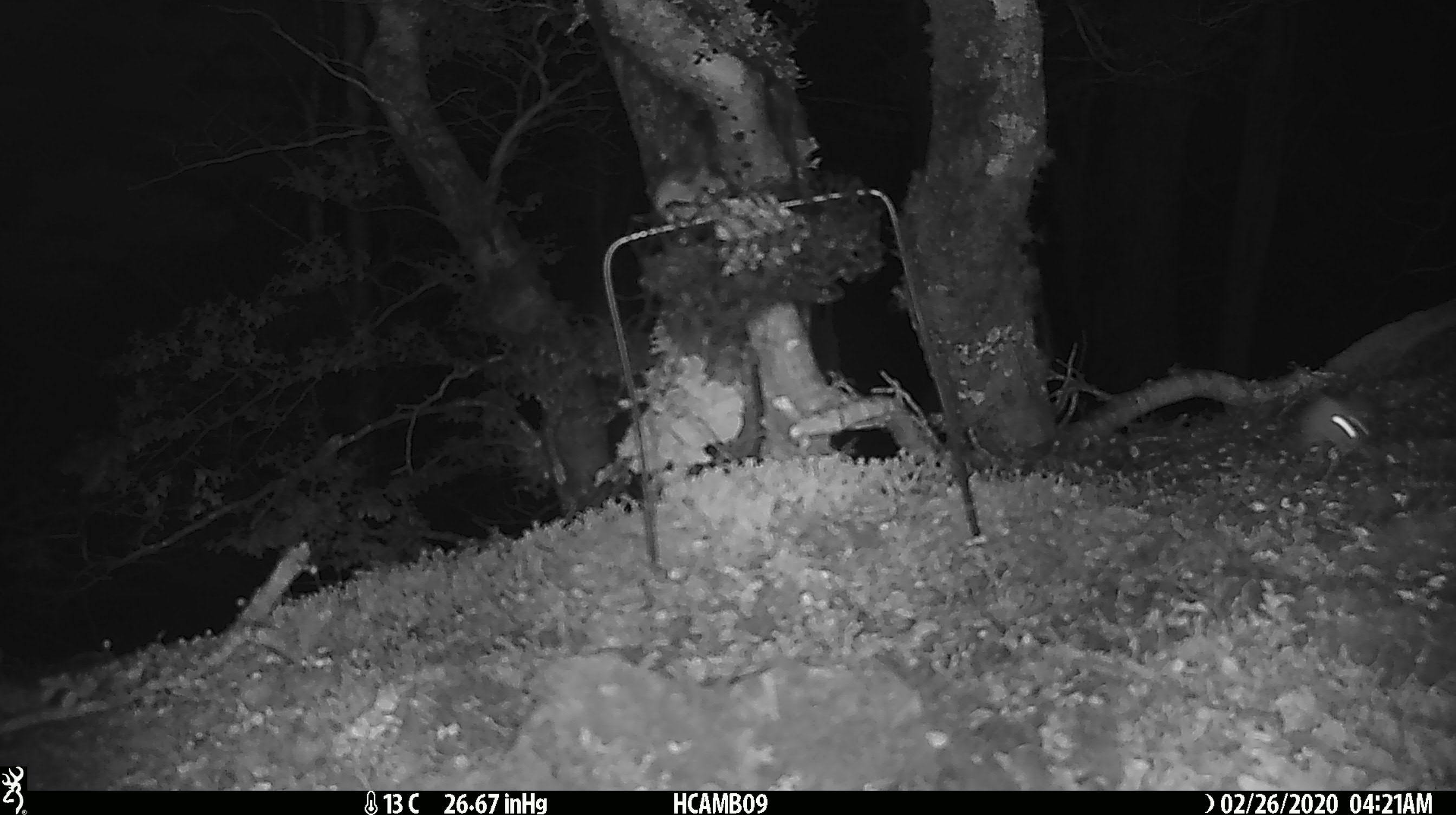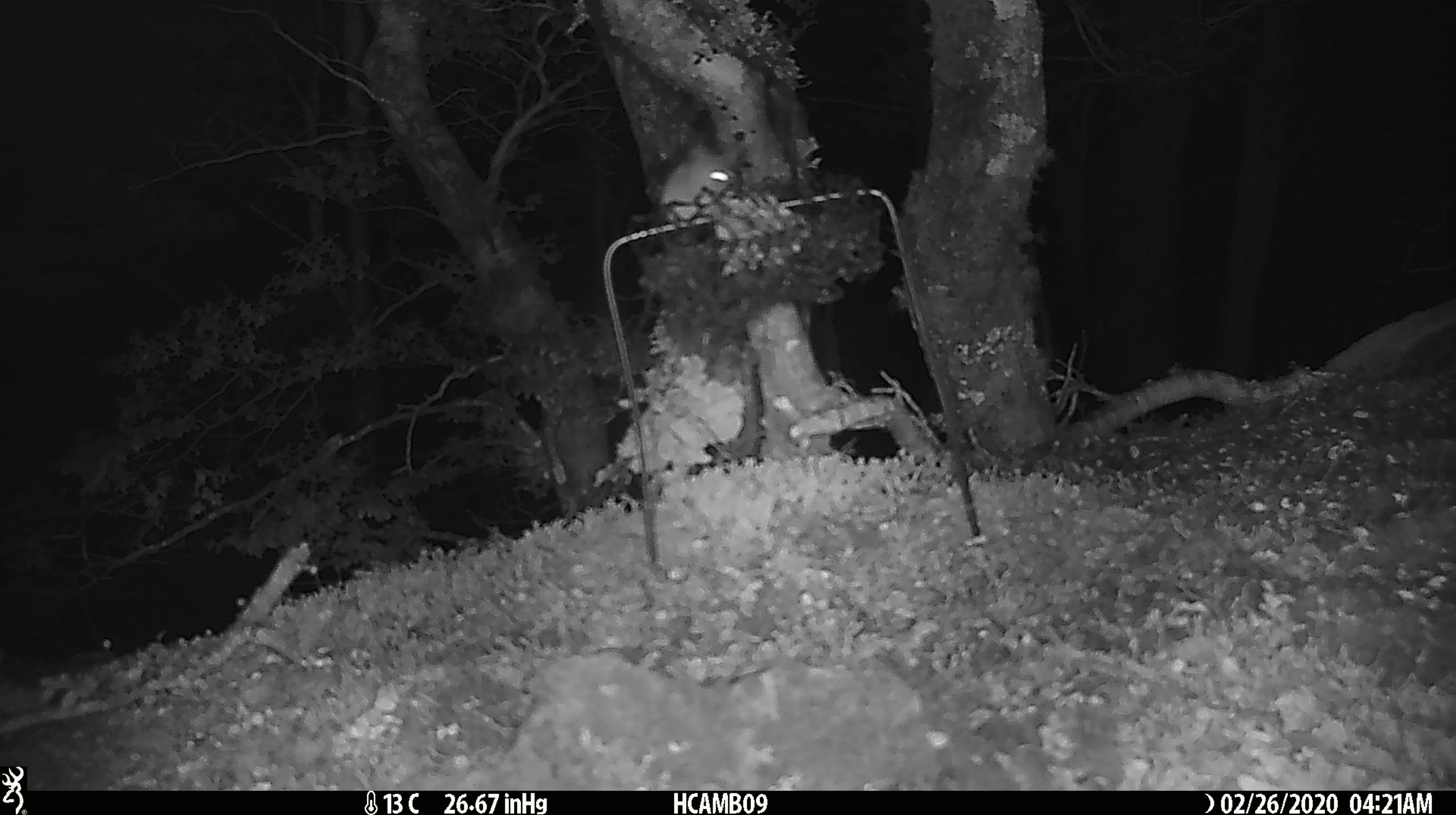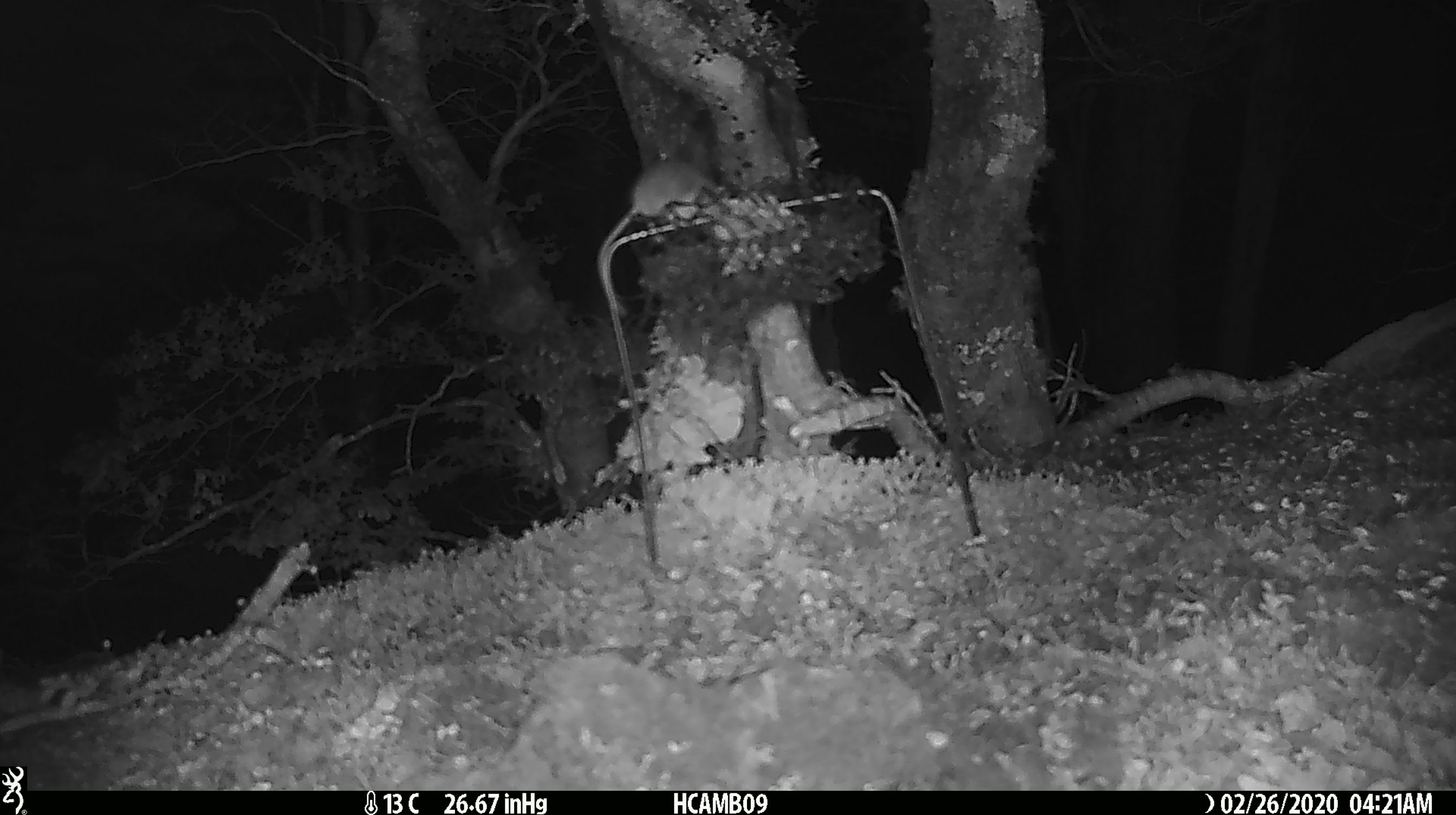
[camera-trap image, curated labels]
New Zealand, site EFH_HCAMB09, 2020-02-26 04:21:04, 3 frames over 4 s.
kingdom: Animalia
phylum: Chordata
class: Mammalia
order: Rodentia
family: Muridae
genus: Mus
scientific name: Mus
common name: mouse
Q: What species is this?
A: Mouse (Mus).